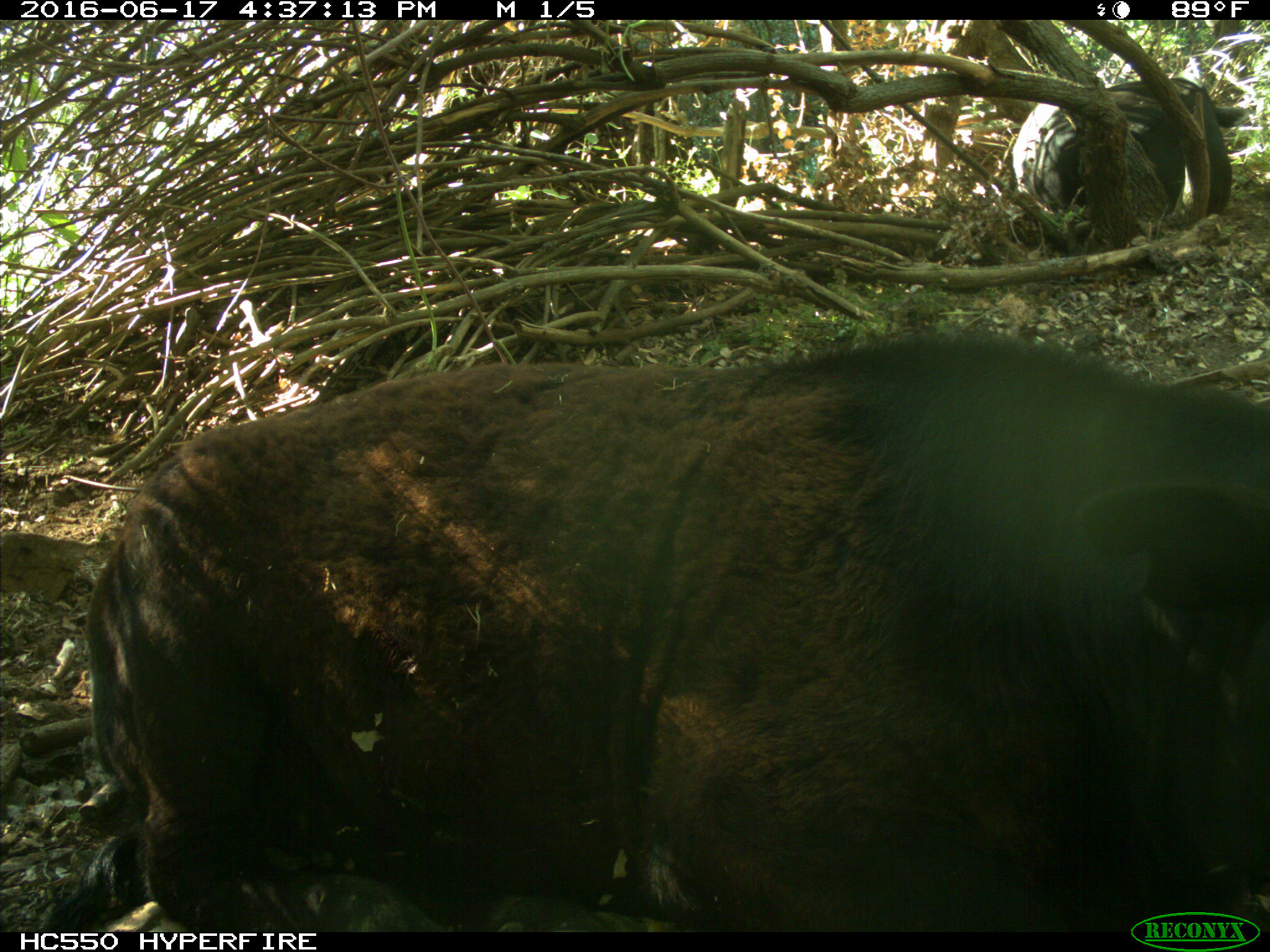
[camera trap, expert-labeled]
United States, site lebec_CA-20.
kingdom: Animalia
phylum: Chordata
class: Mammalia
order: Artiodactyla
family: Bovidae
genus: Bos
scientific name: Bos taurus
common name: domestic cow